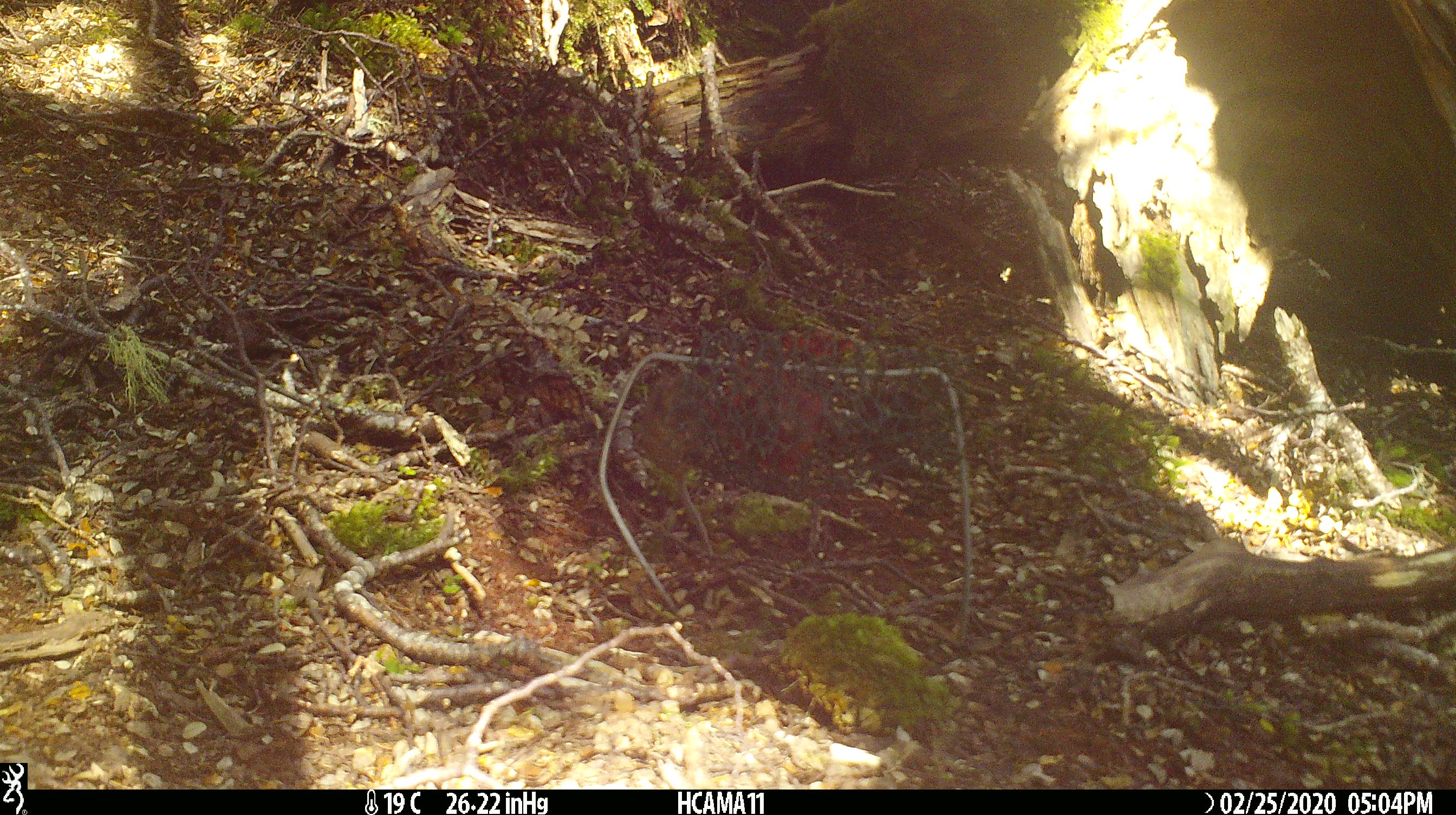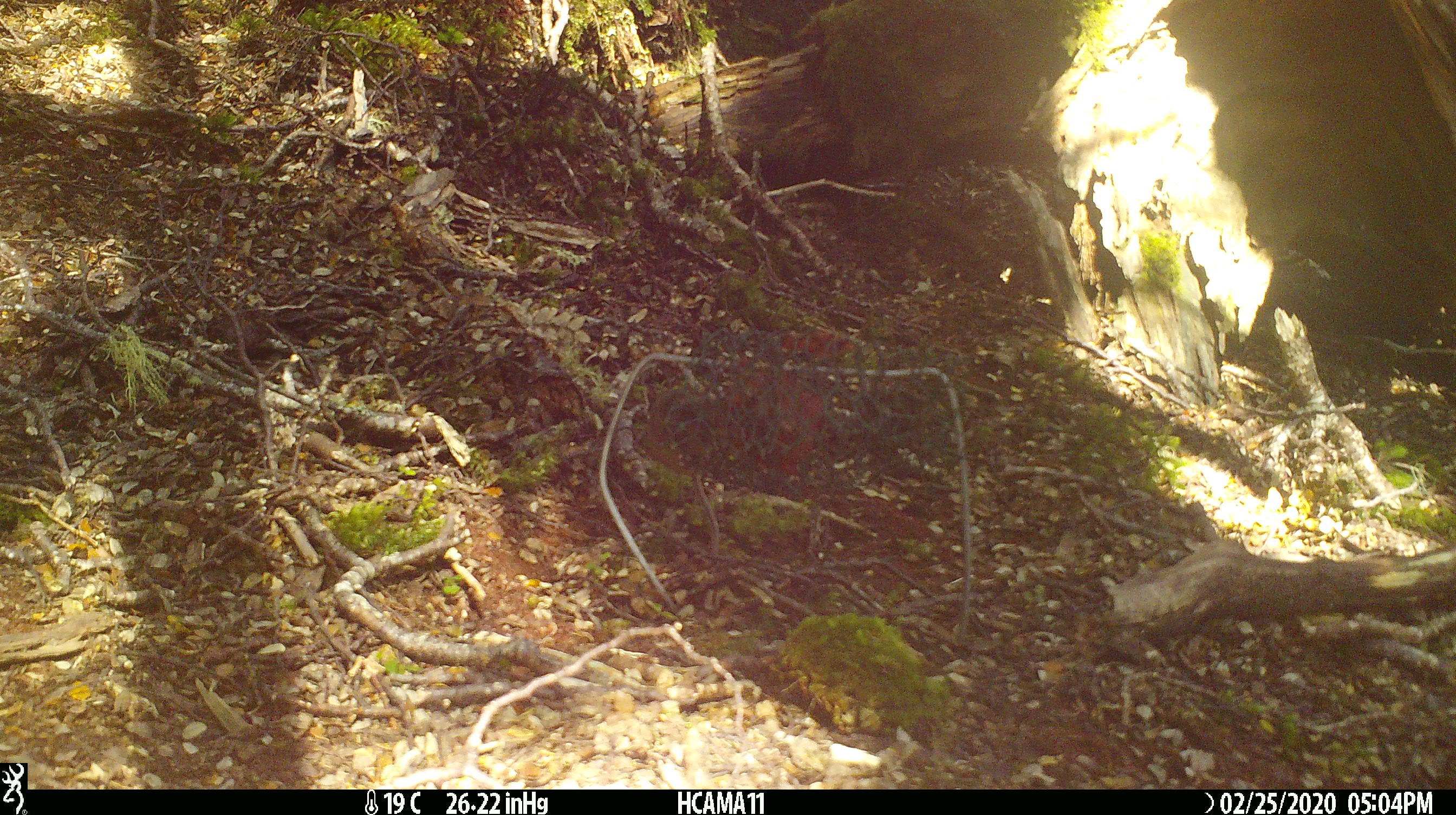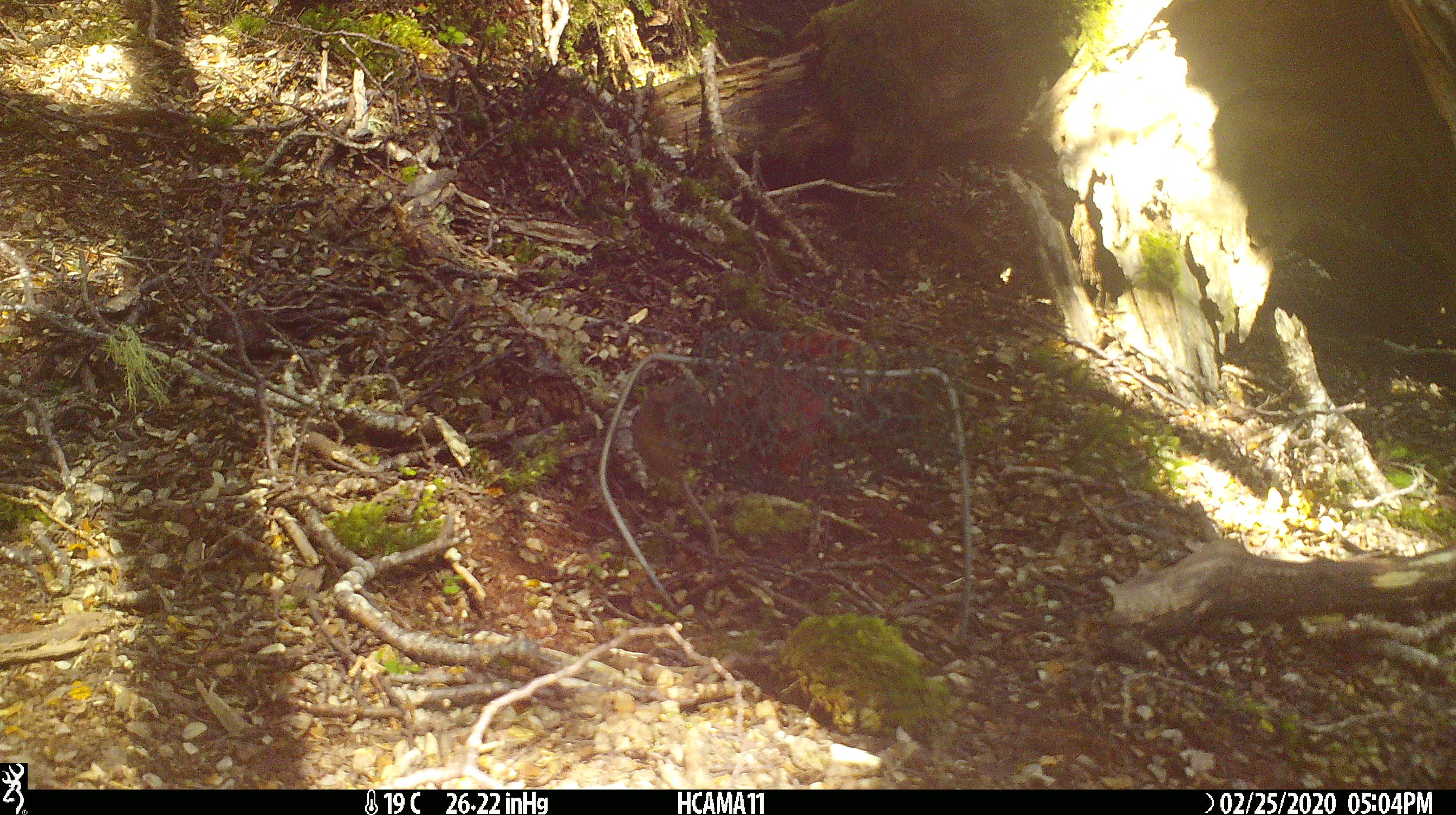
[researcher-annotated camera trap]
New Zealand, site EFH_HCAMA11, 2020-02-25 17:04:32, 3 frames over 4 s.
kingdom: Animalia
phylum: Chordata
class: Mammalia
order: Rodentia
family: Muridae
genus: Mus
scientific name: Mus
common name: mouse